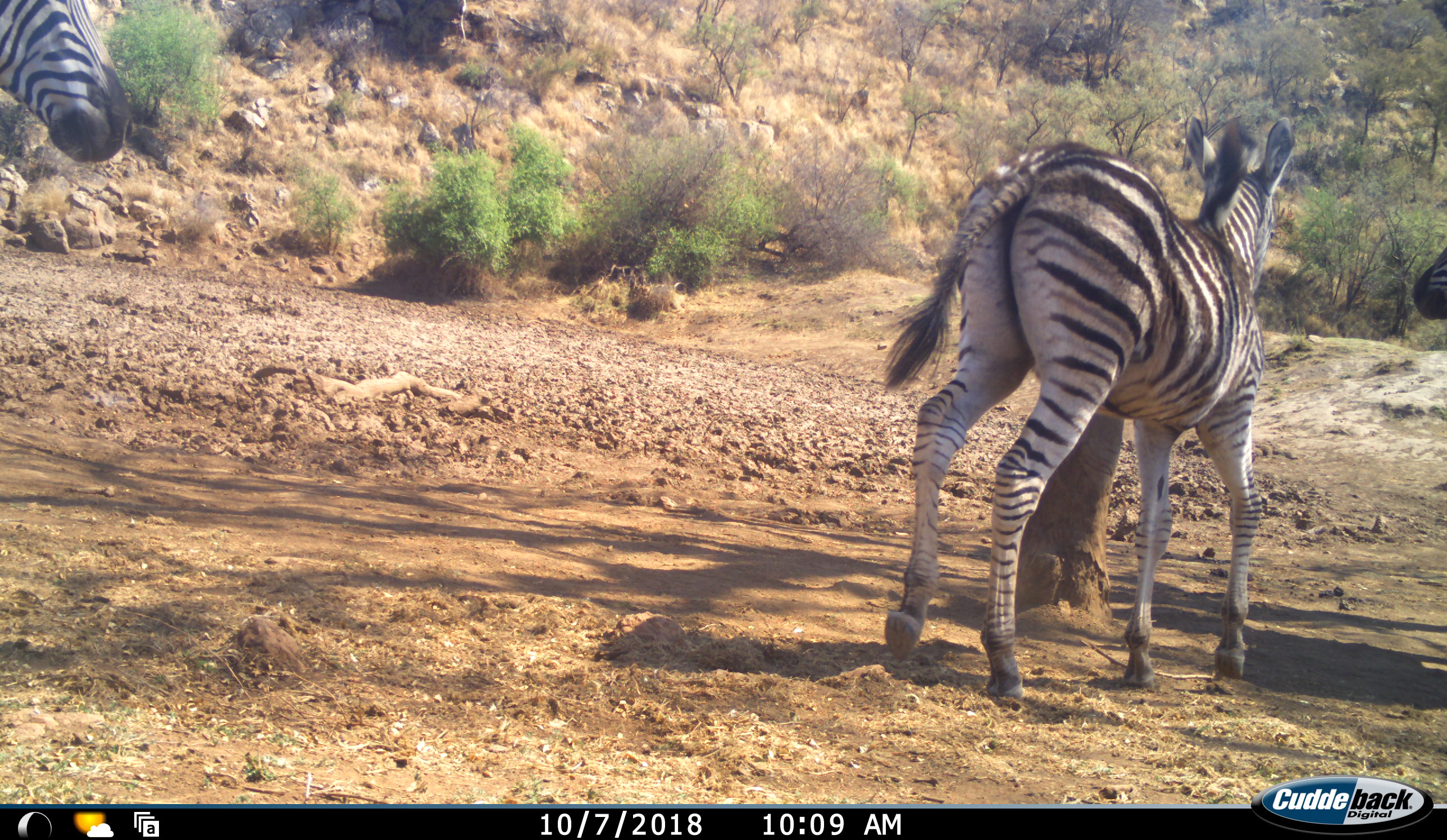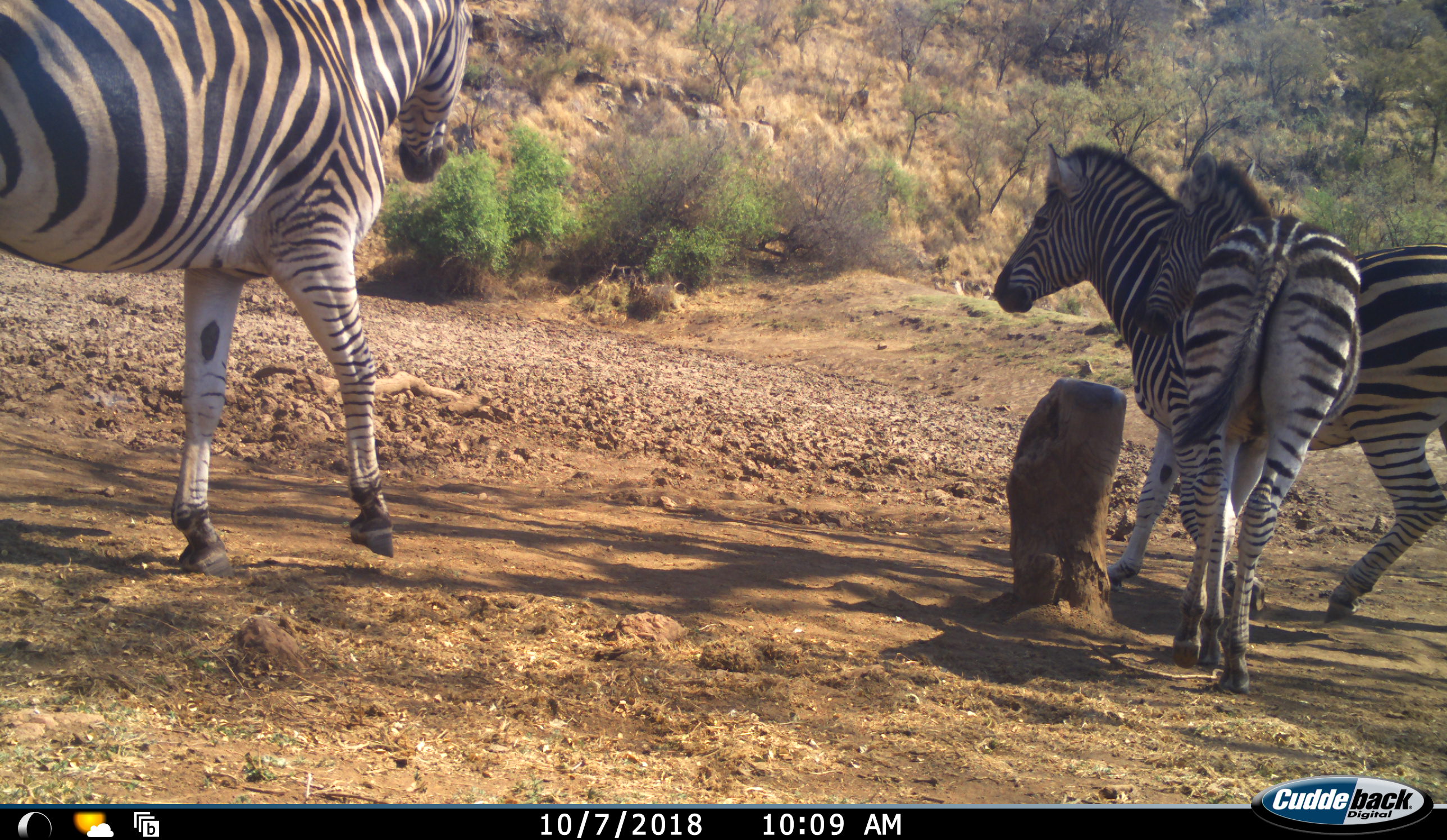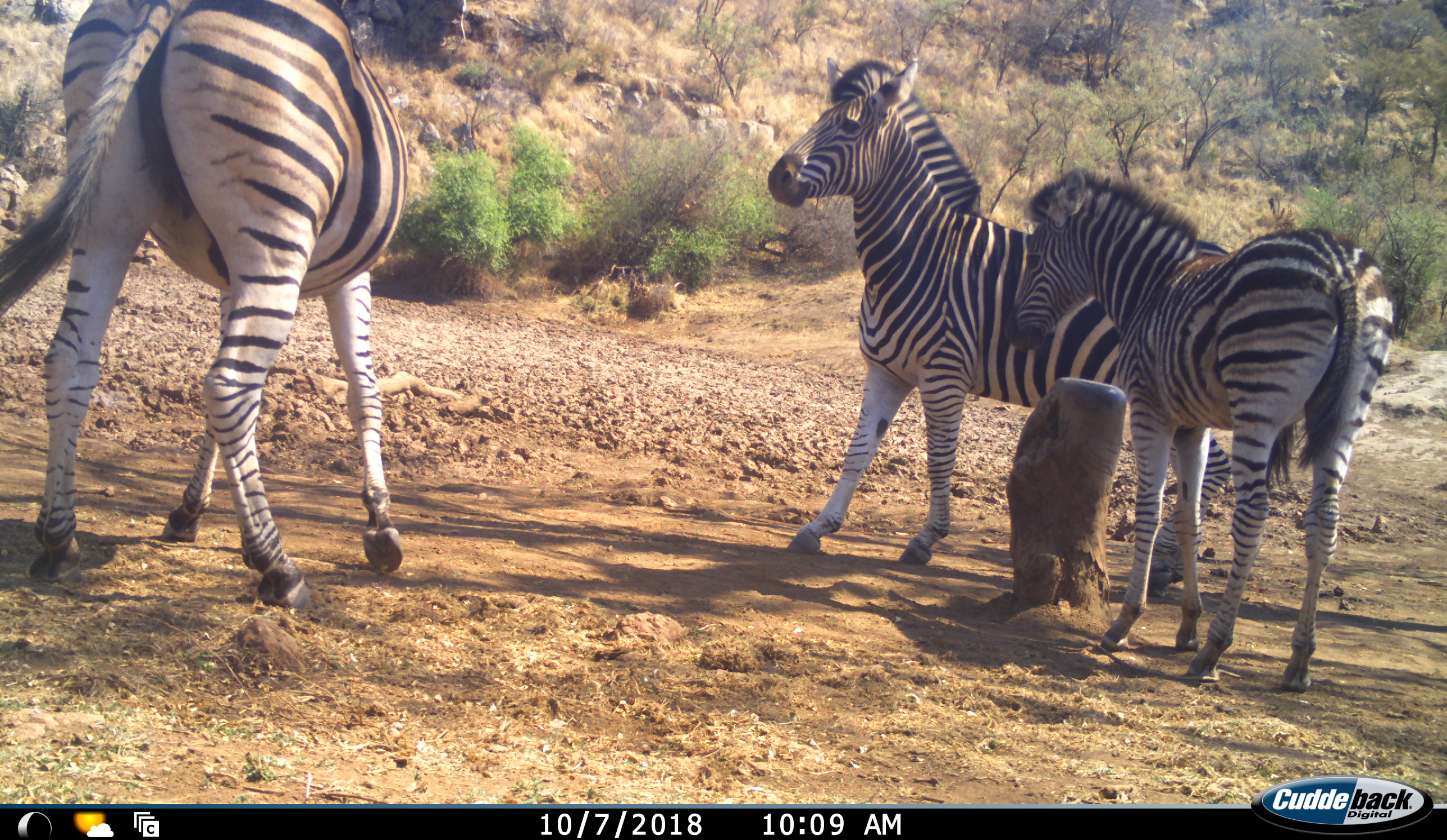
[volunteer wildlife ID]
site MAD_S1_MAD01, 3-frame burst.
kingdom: Animalia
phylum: Chordata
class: Mammalia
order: Perissodactyla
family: Equidae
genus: Equus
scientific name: Equus quagga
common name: plains zebra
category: zebraplains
Zebraplains (plains zebra) (Equus quagga), count 3. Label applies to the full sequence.